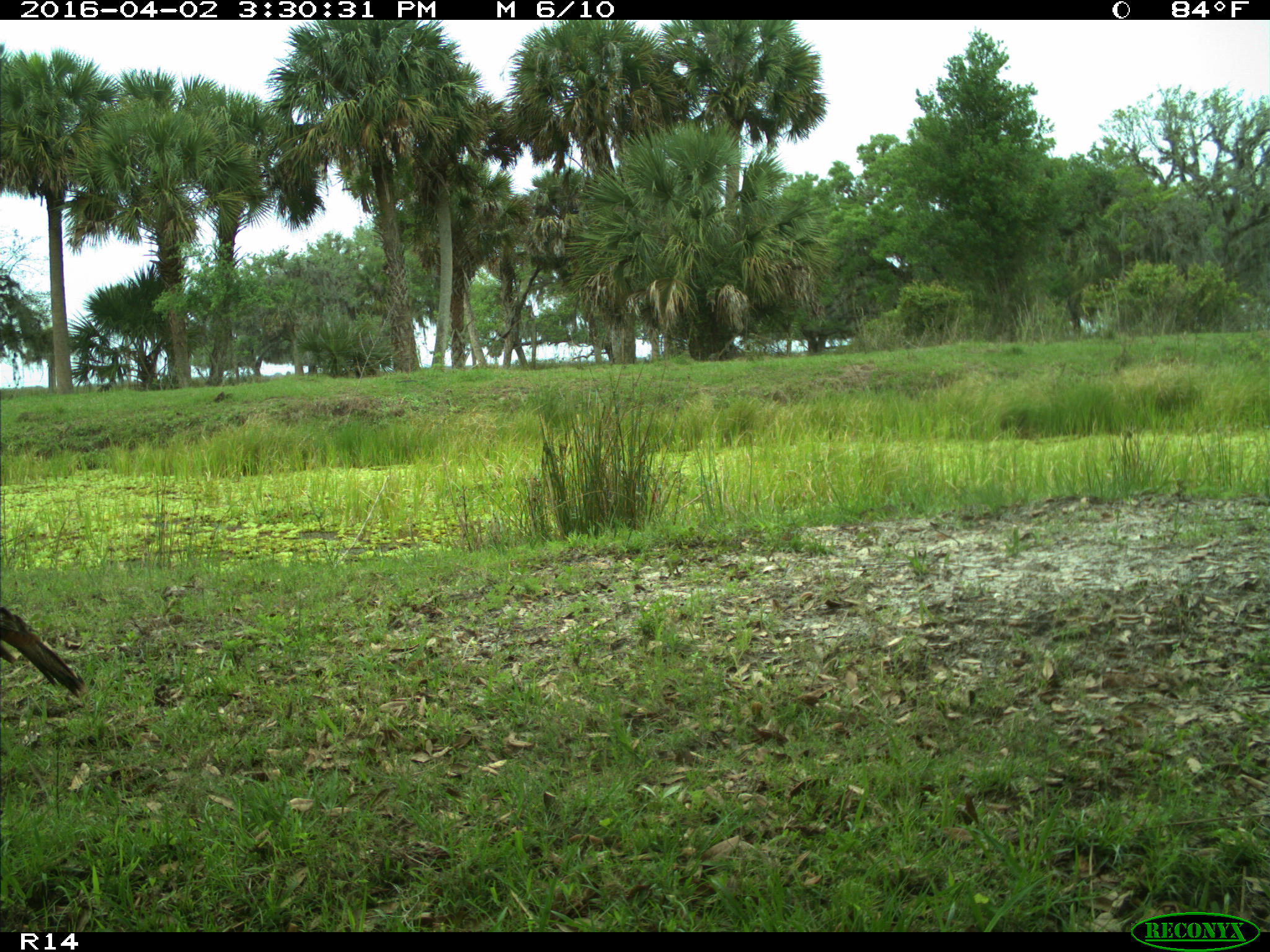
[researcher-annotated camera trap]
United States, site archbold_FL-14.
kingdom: Animalia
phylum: Chordata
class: Aves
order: Galliformes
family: Phasianidae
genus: Meleagris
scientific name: Meleagris gallopavo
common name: wild turkey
Meleagris gallopavo (wild turkey).